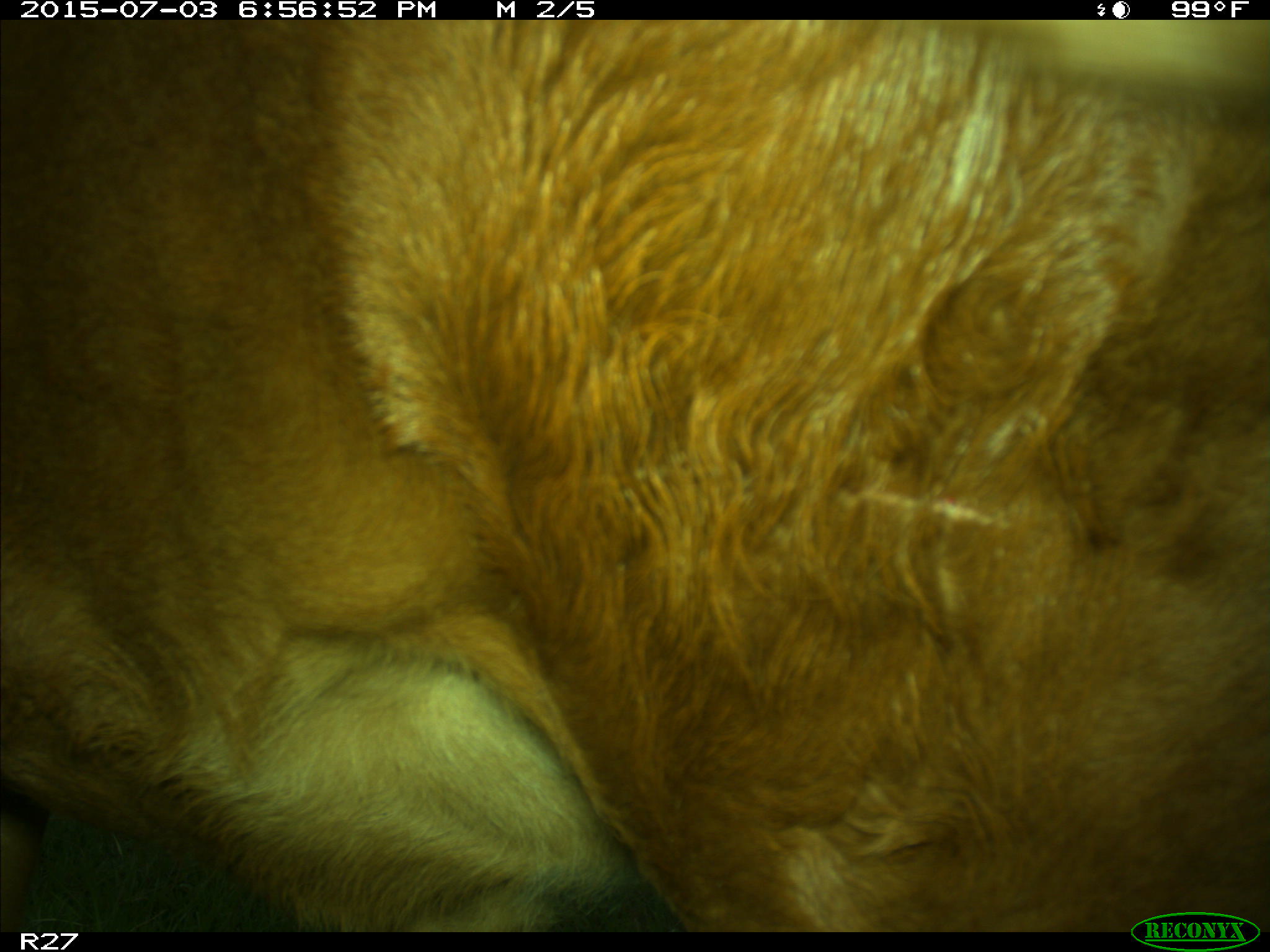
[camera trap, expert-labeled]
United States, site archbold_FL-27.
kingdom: Animalia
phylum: Chordata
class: Mammalia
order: Artiodactyla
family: Bovidae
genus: Bos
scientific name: Bos taurus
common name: domestic cow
Bos taurus (domestic cow).